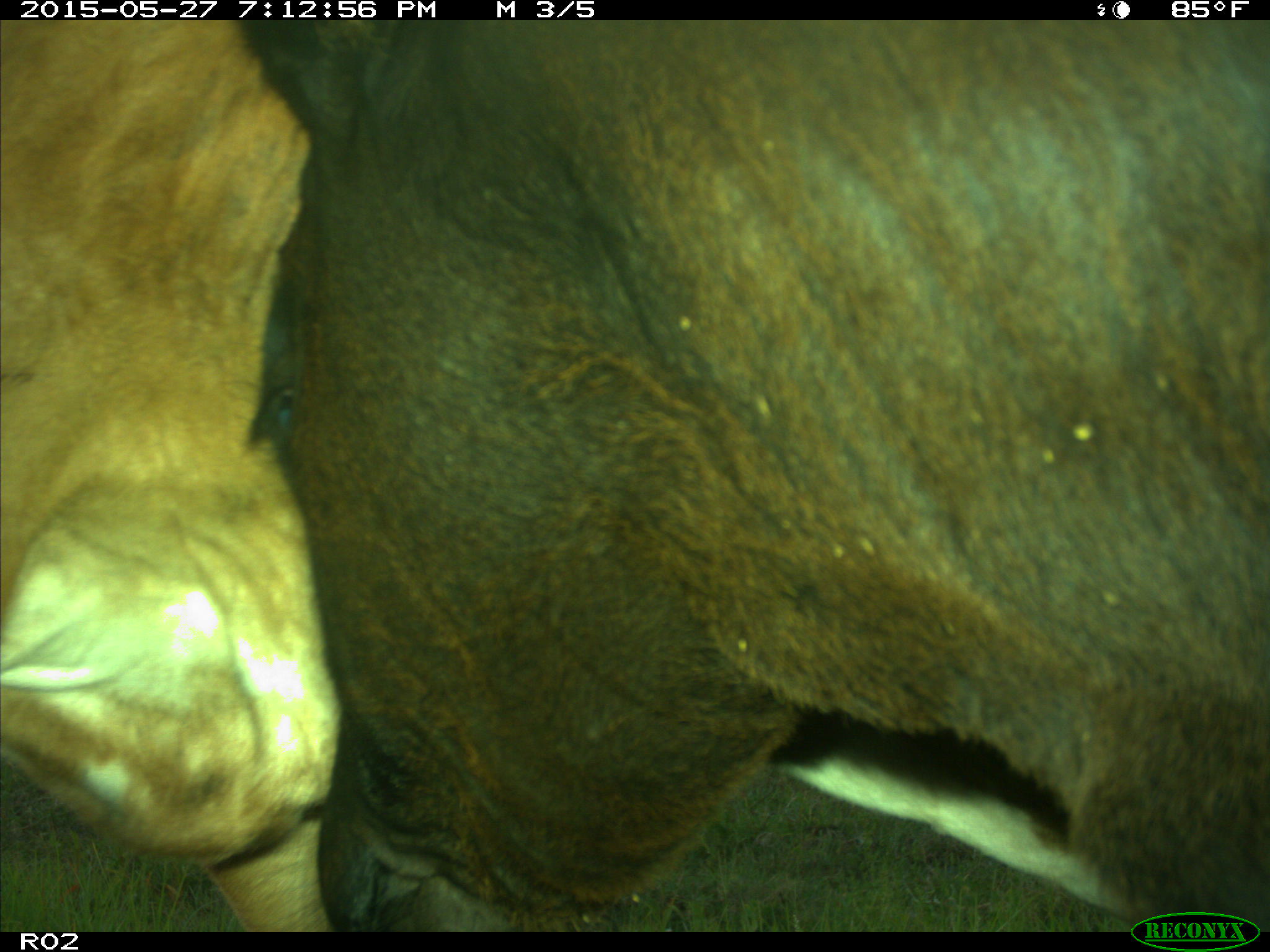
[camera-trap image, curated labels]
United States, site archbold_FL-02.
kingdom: Animalia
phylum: Chordata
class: Mammalia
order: Artiodactyla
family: Bovidae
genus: Bos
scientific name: Bos taurus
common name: domestic cow